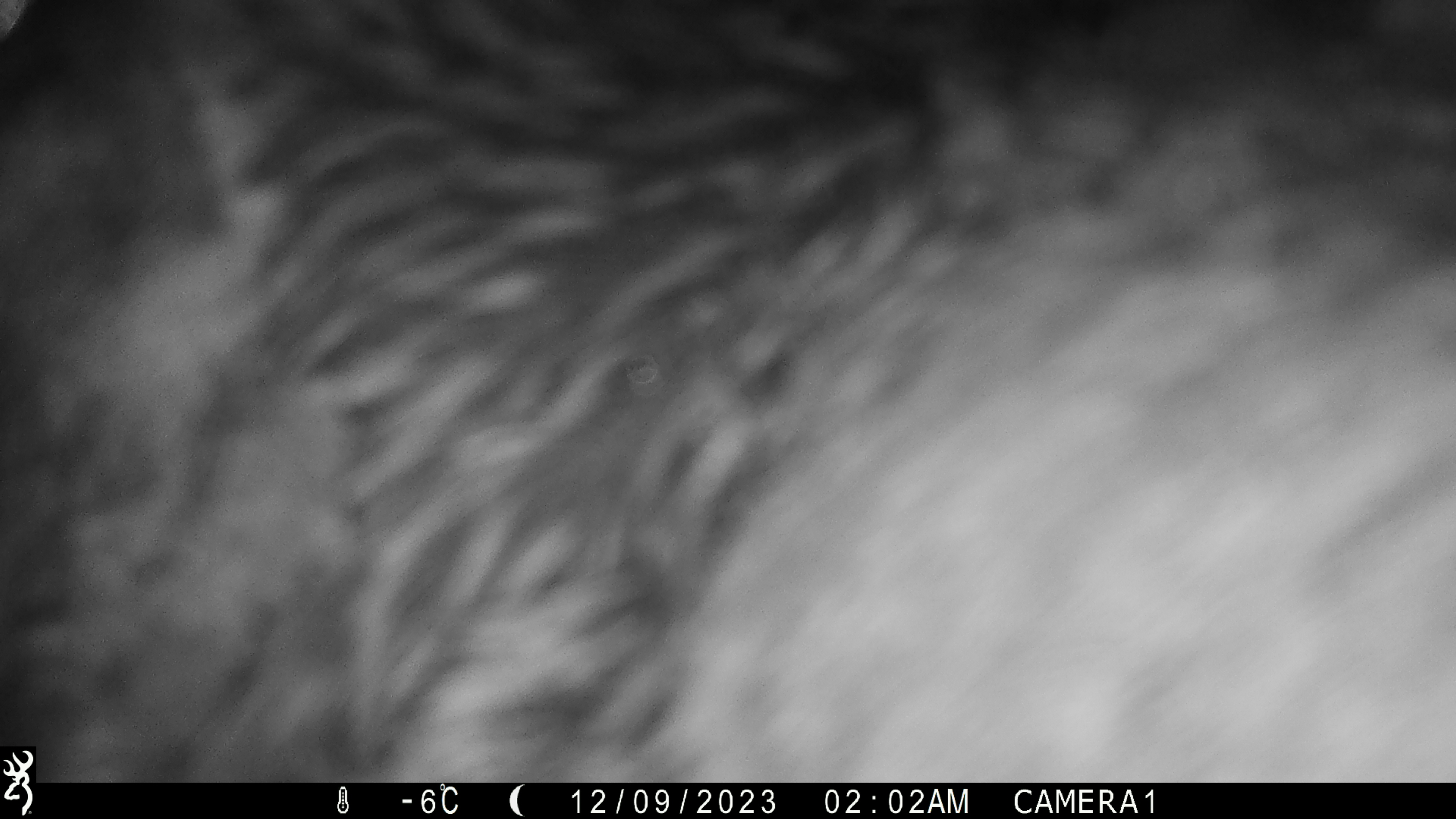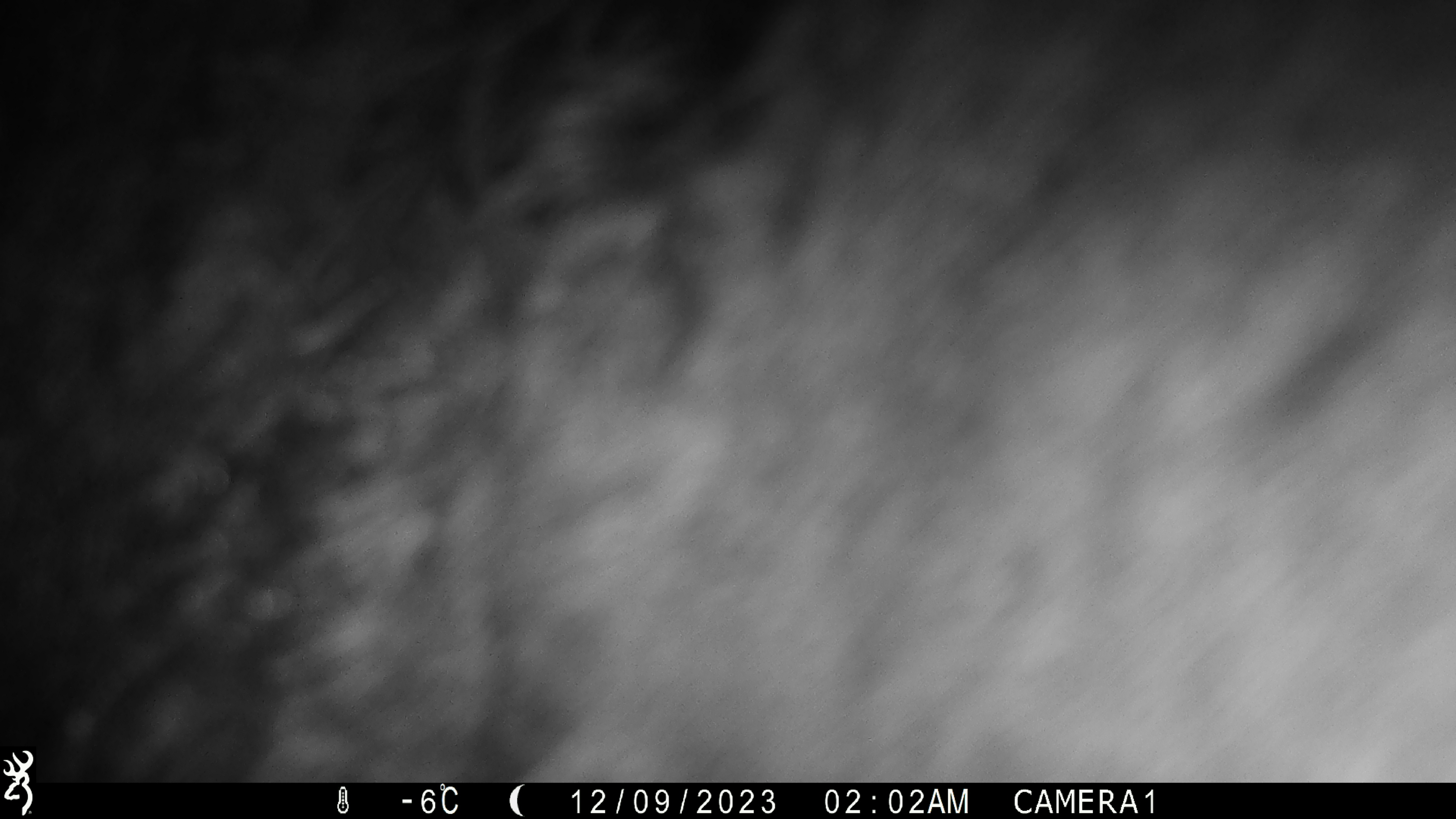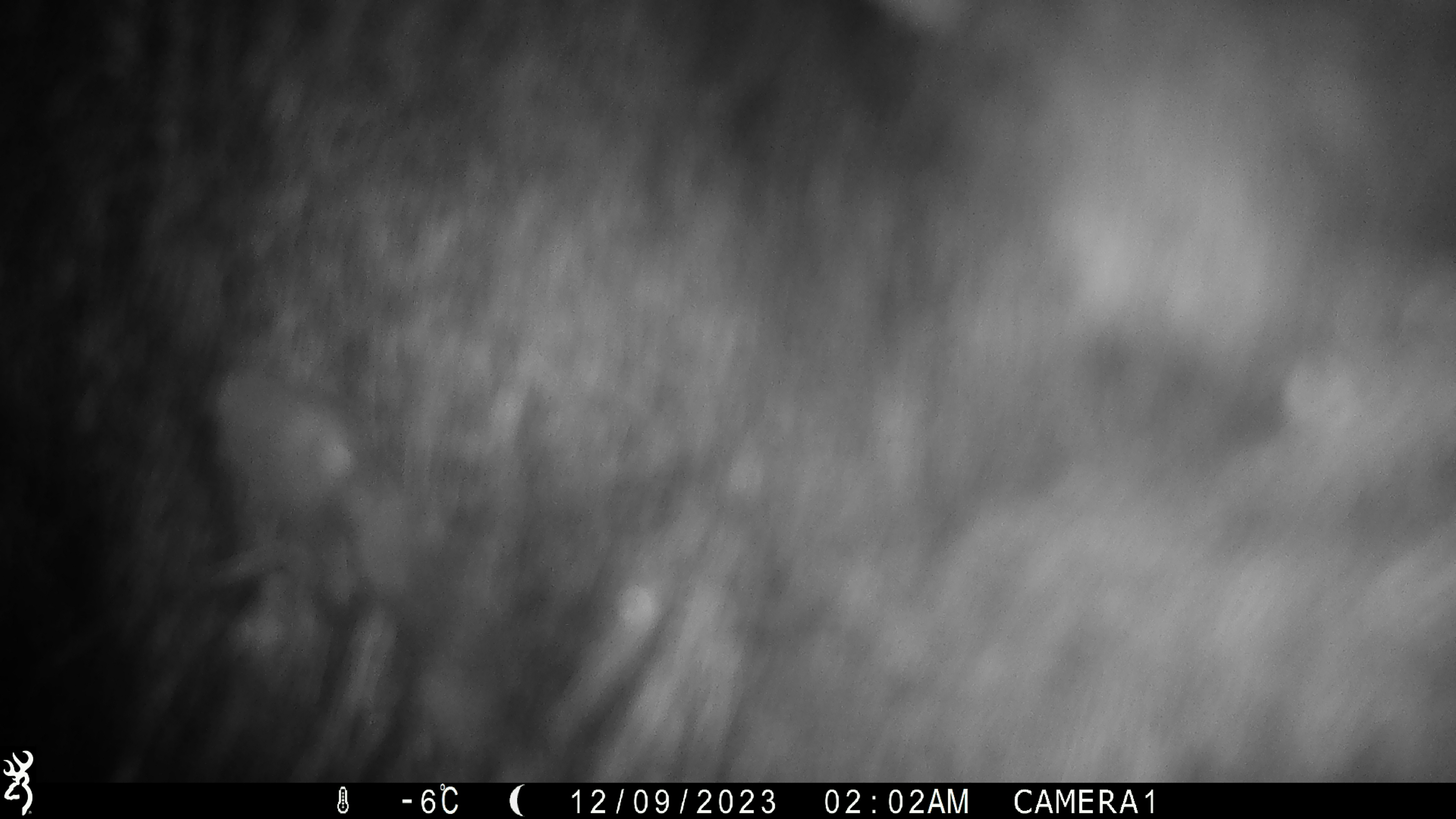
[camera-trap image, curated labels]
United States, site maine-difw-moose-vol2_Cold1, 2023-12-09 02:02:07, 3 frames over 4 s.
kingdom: Animalia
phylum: Chordata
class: Mammalia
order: Artiodactyla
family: Cervidae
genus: Alces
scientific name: Alces alces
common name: moose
Moose (Alces alces).